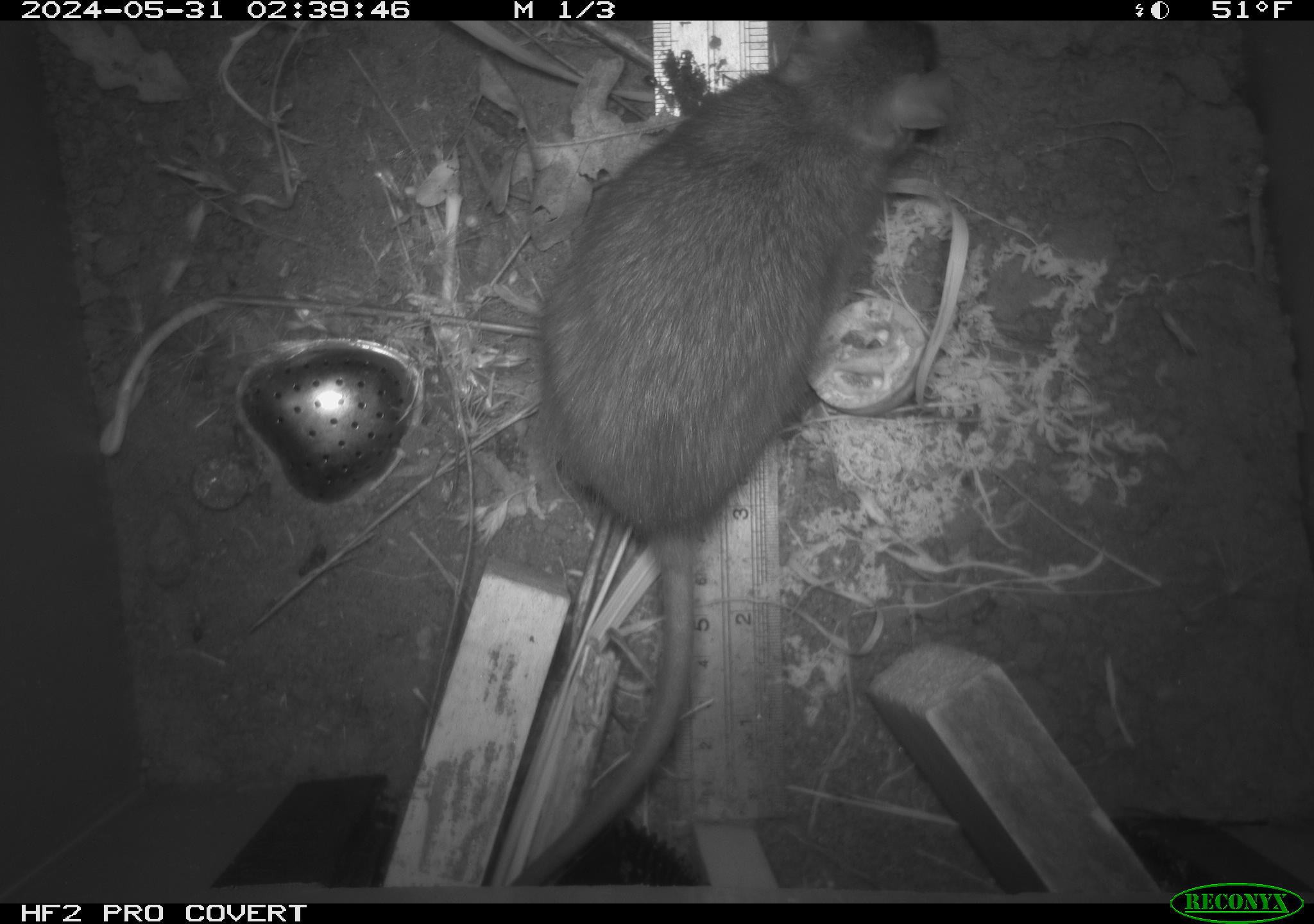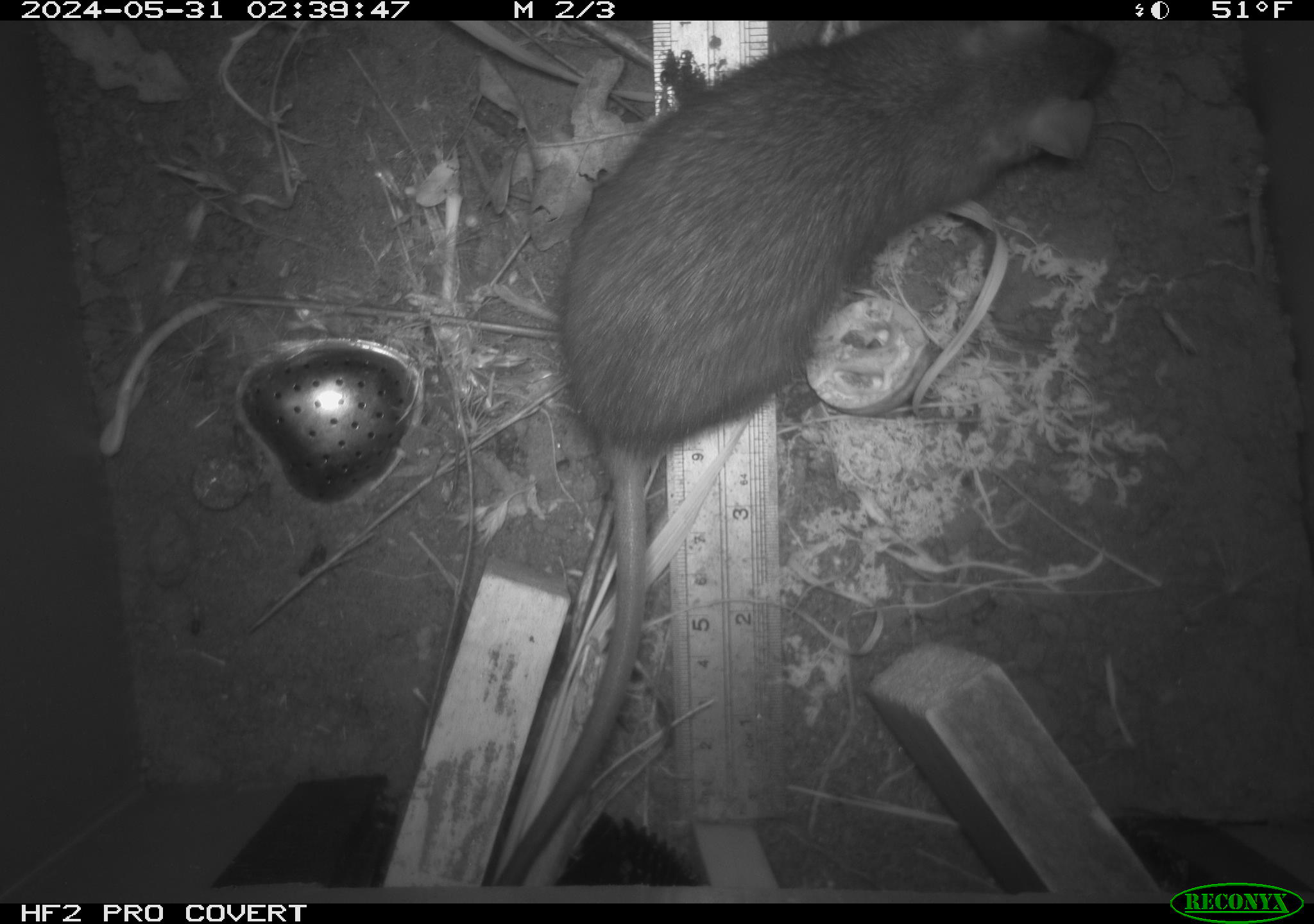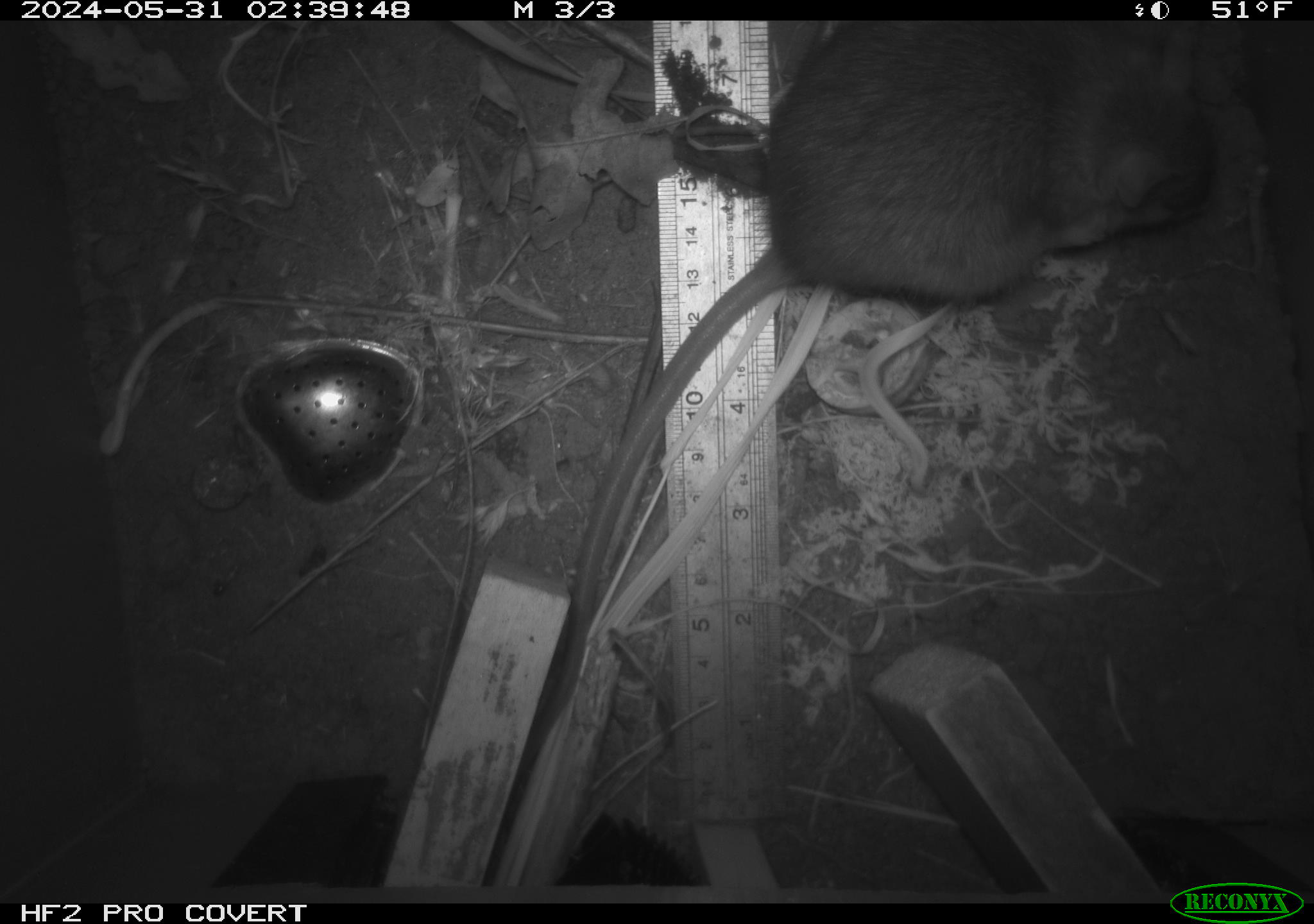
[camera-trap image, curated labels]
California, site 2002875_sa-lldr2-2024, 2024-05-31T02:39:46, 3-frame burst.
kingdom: Animalia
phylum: Chordata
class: Mammalia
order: Rodentia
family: Muridae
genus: Rattus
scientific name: Rattus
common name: rat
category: rattus species